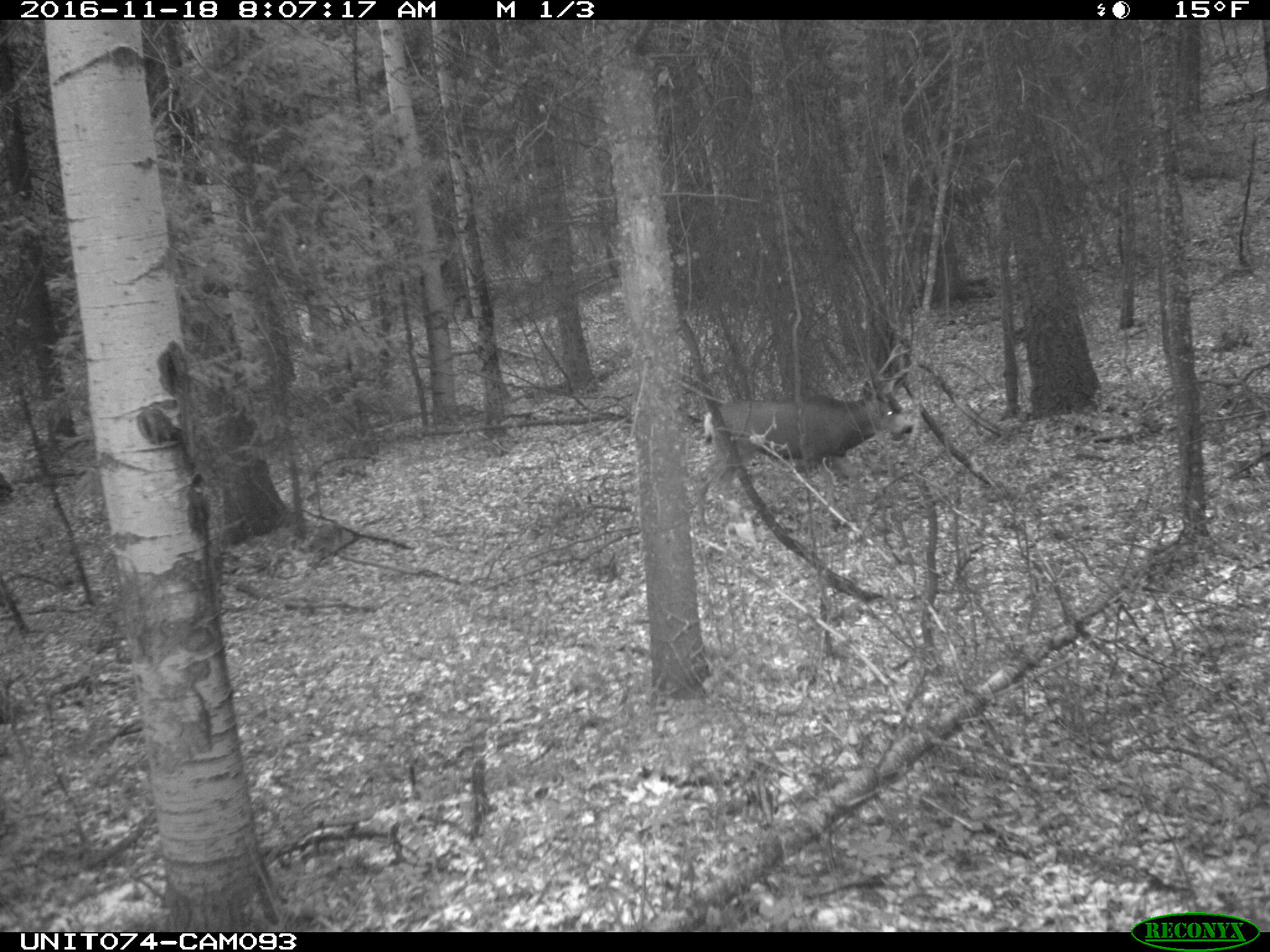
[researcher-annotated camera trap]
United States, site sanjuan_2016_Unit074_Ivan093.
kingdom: Animalia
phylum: Chordata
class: Mammalia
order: Artiodactyla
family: Cervidae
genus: Odocoileus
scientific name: Odocoileus hemionus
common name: mule deer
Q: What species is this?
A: Odocoileus hemionus (mule deer).